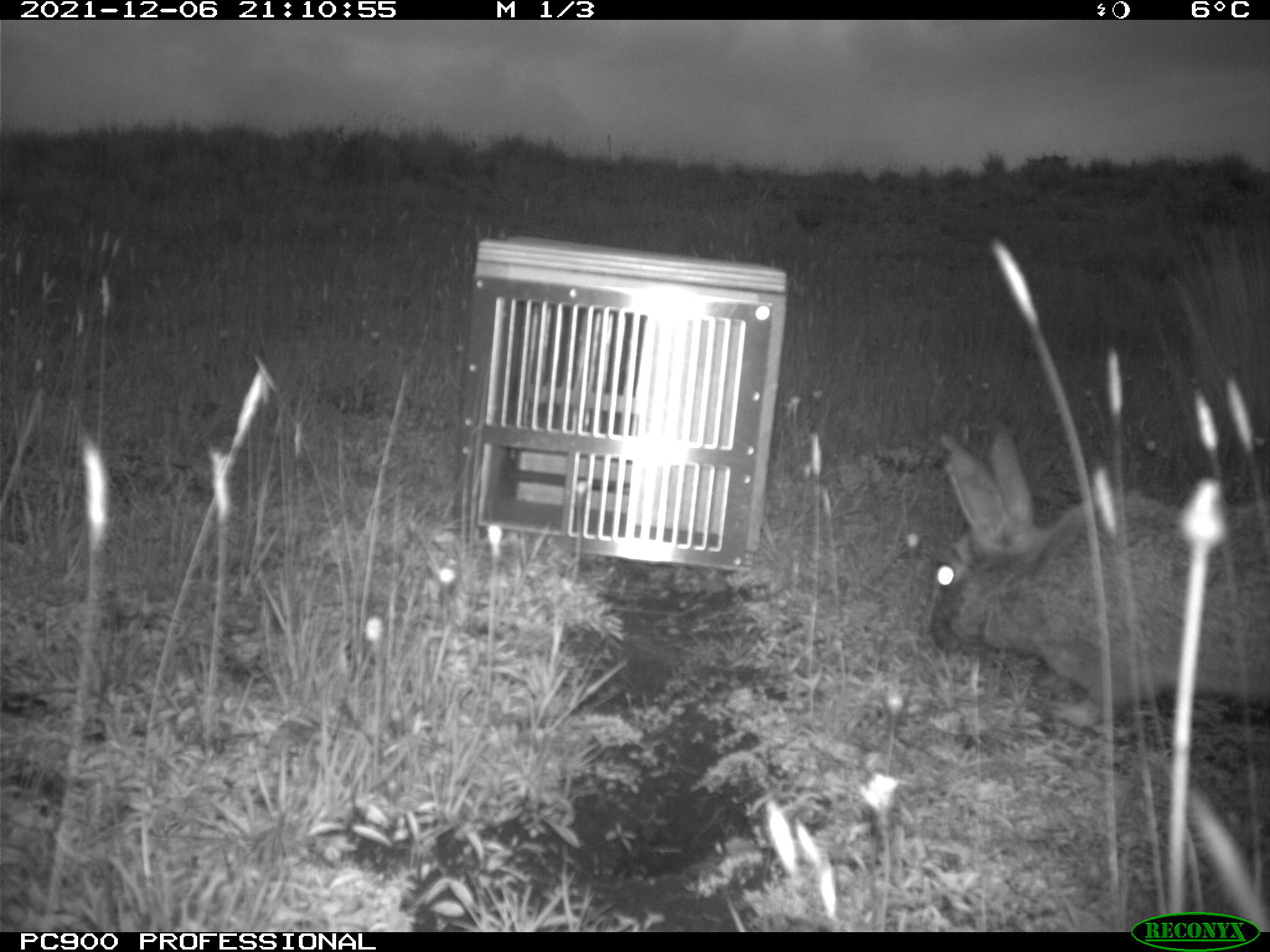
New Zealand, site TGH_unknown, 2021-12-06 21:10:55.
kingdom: Animalia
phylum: Chordata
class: Mammalia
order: Lagomorpha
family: Leporidae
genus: Oryctolagus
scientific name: Oryctolagus cuniculus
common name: european rabbit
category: rabbit